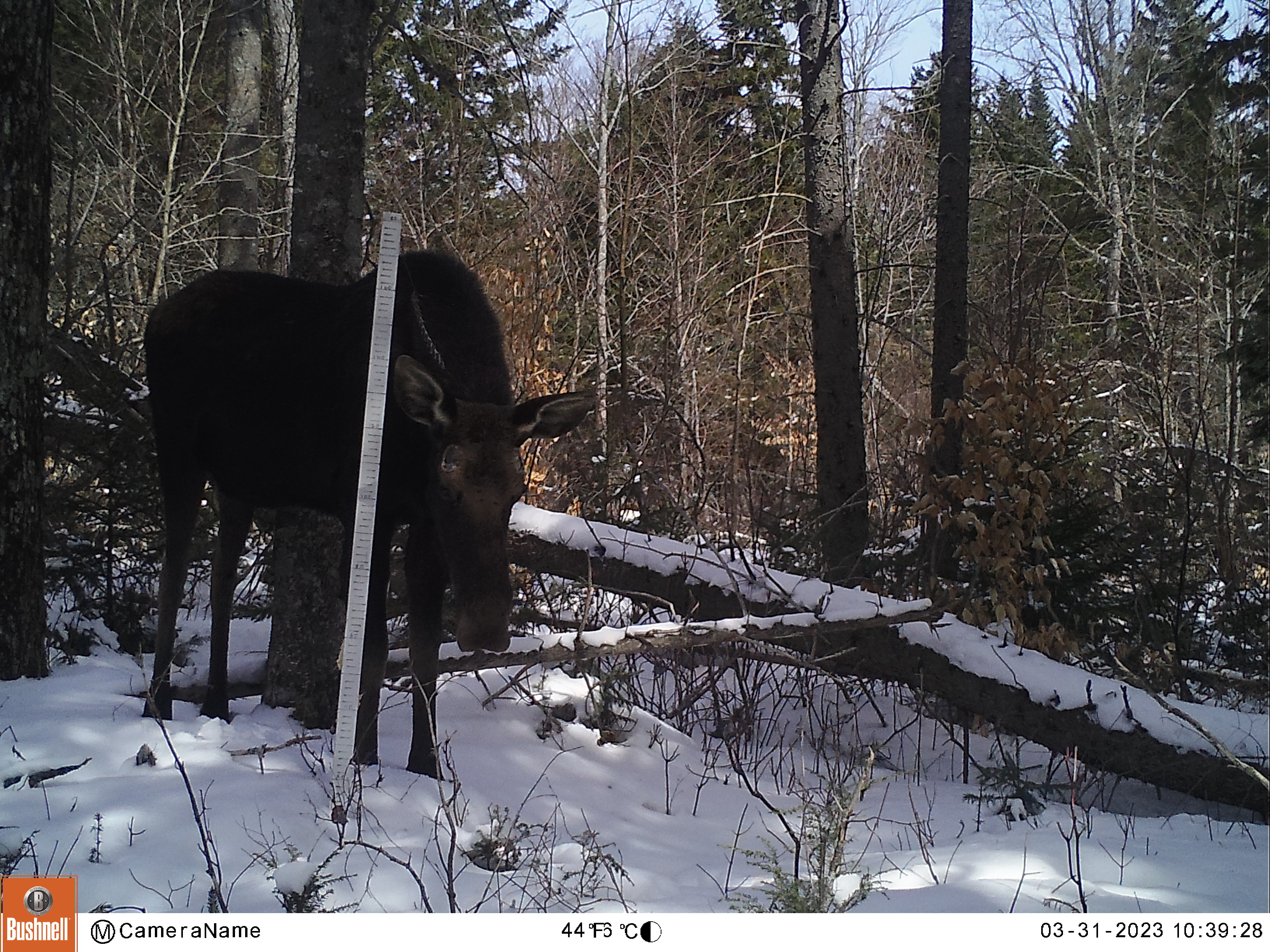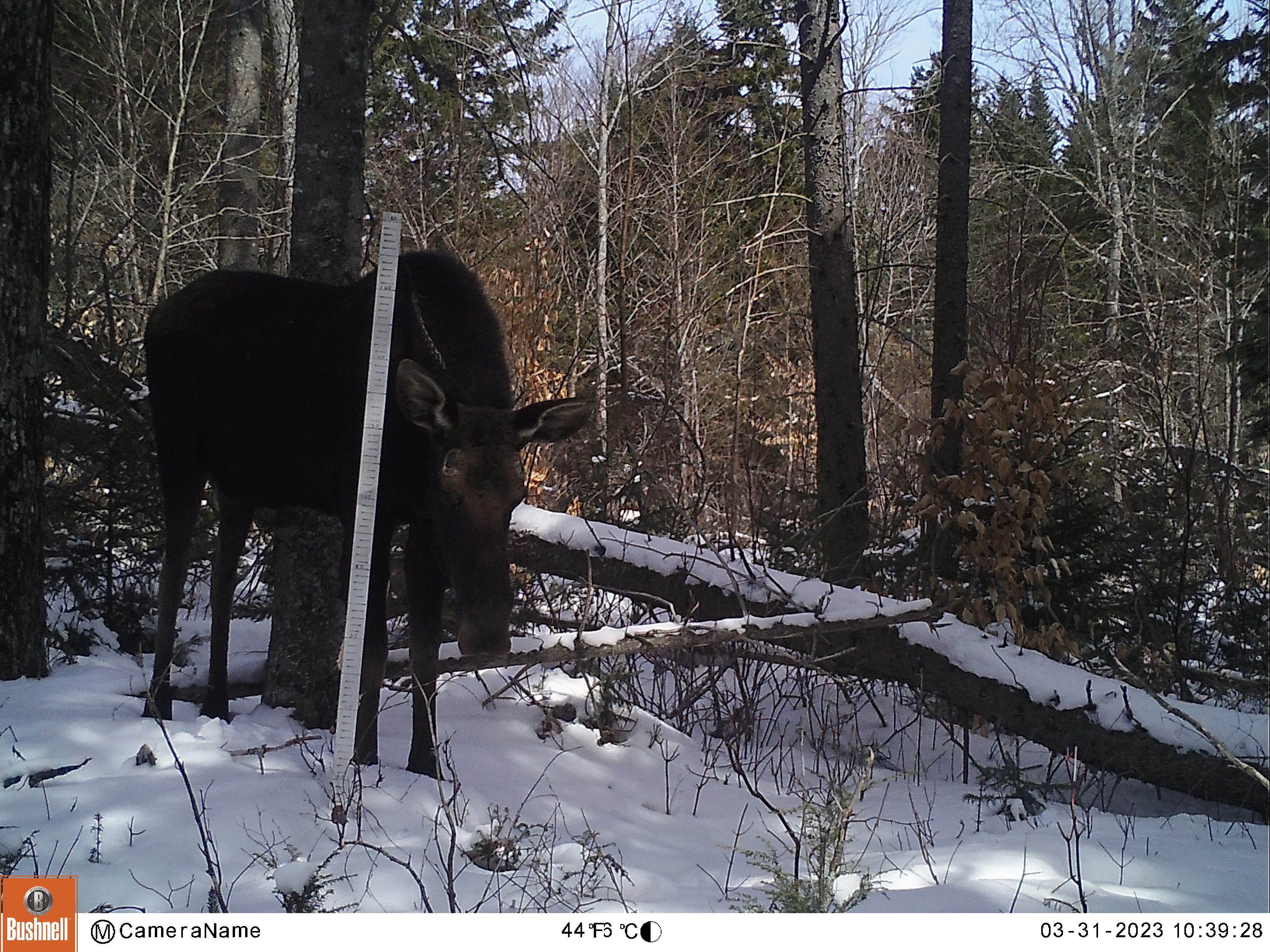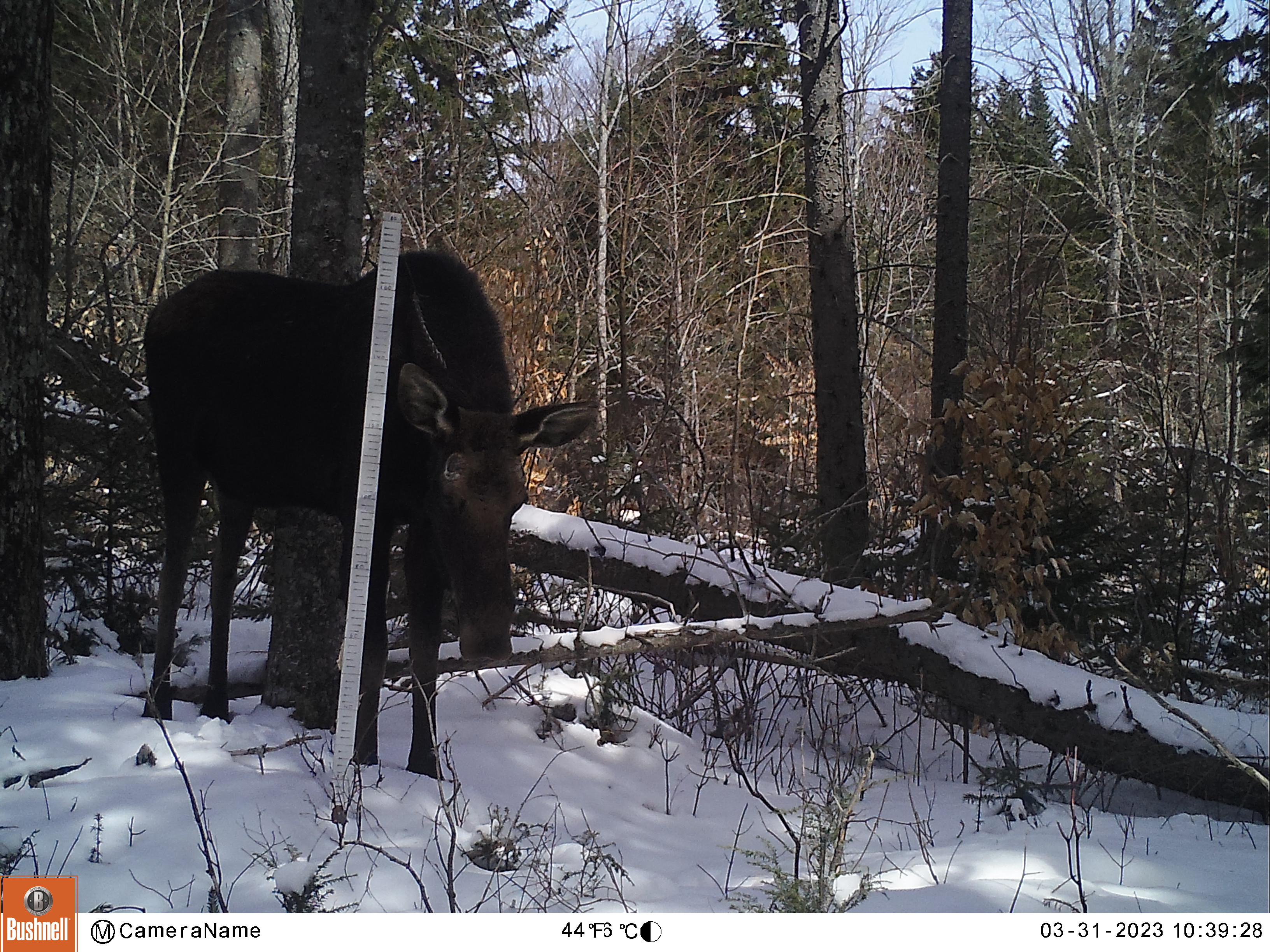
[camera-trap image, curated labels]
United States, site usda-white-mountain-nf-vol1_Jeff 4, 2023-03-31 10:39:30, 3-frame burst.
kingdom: Animalia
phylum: Chordata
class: Mammalia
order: Artiodactyla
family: Cervidae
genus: Alces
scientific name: Alces alces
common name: moose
Moose (Alces alces).